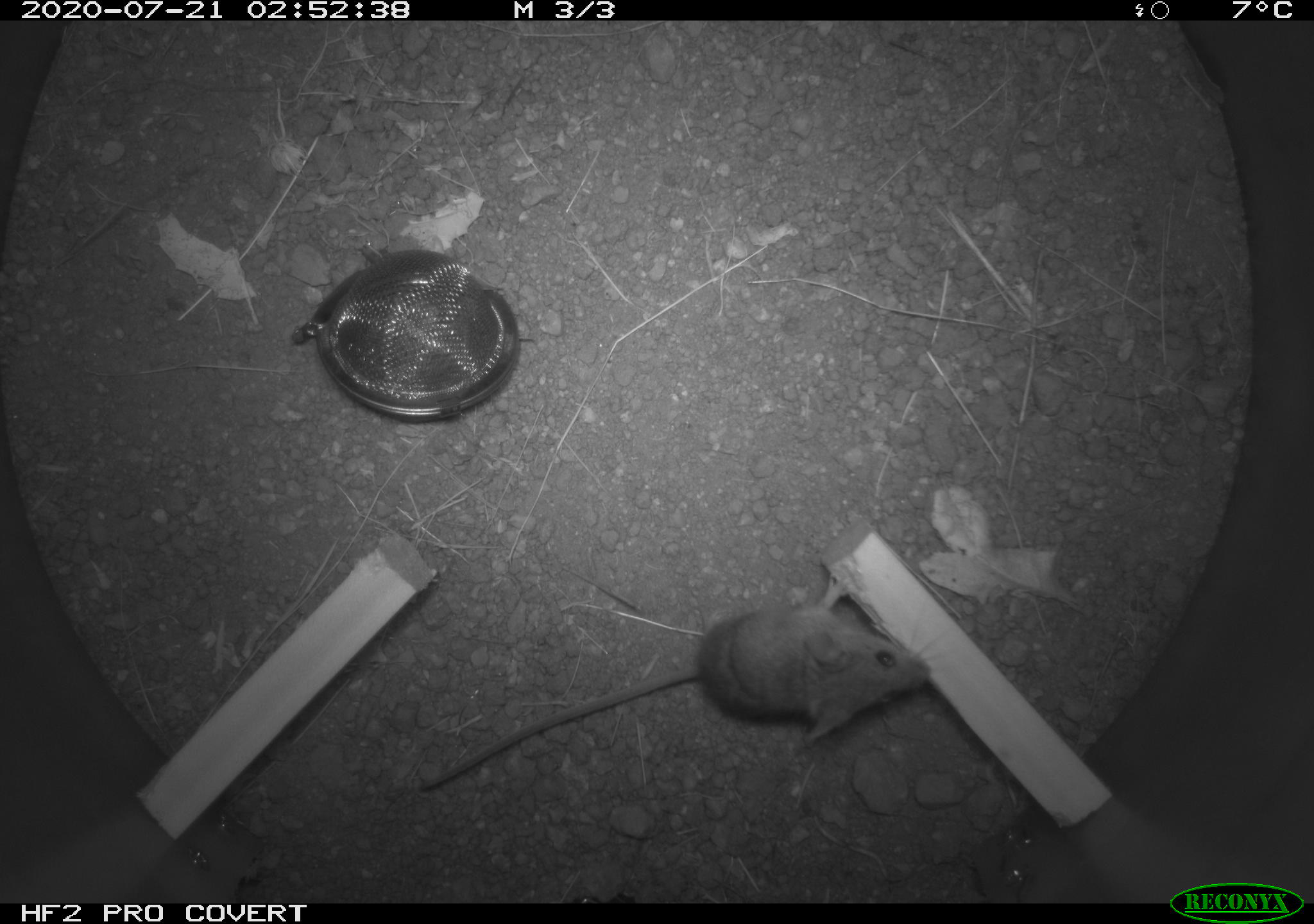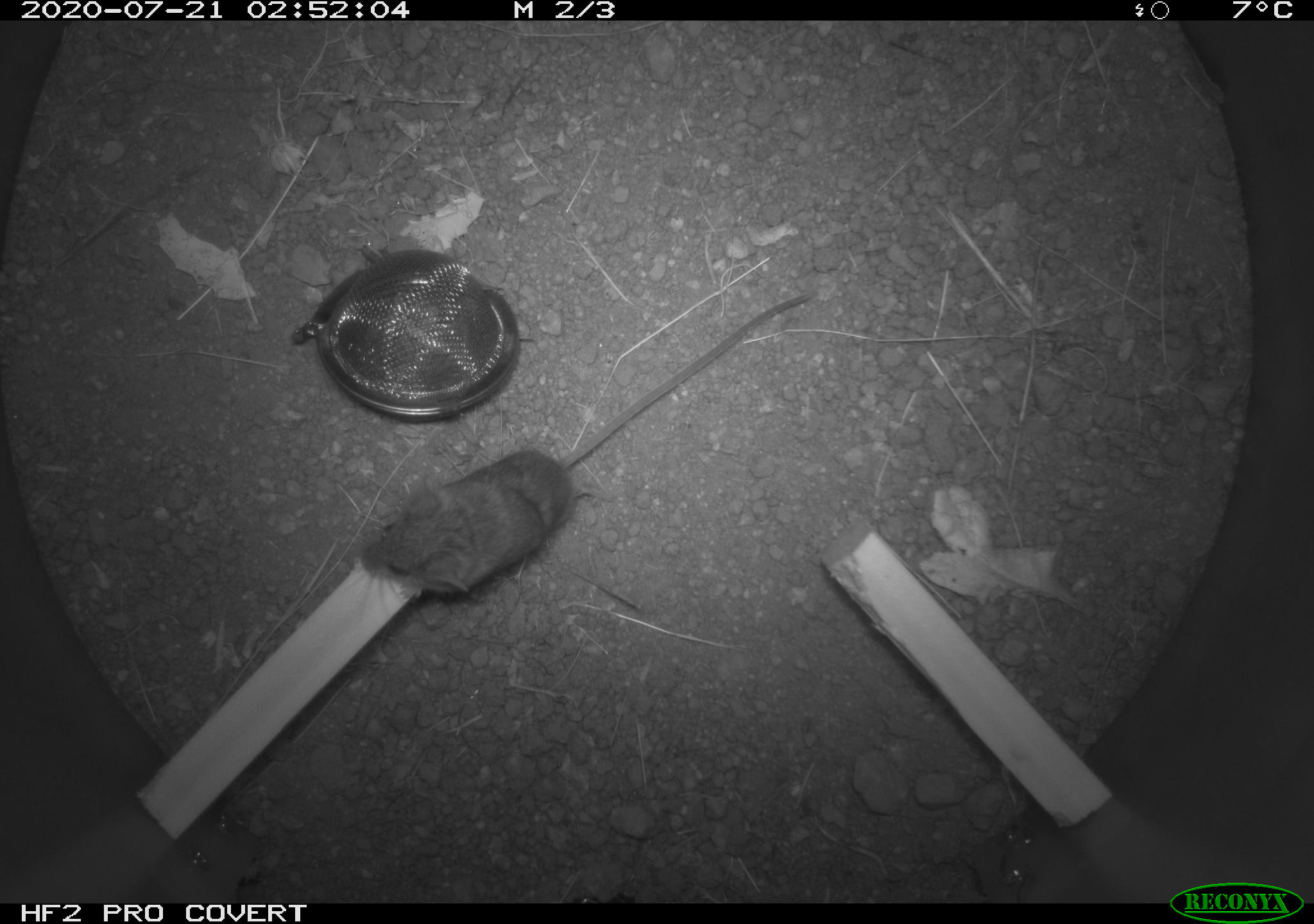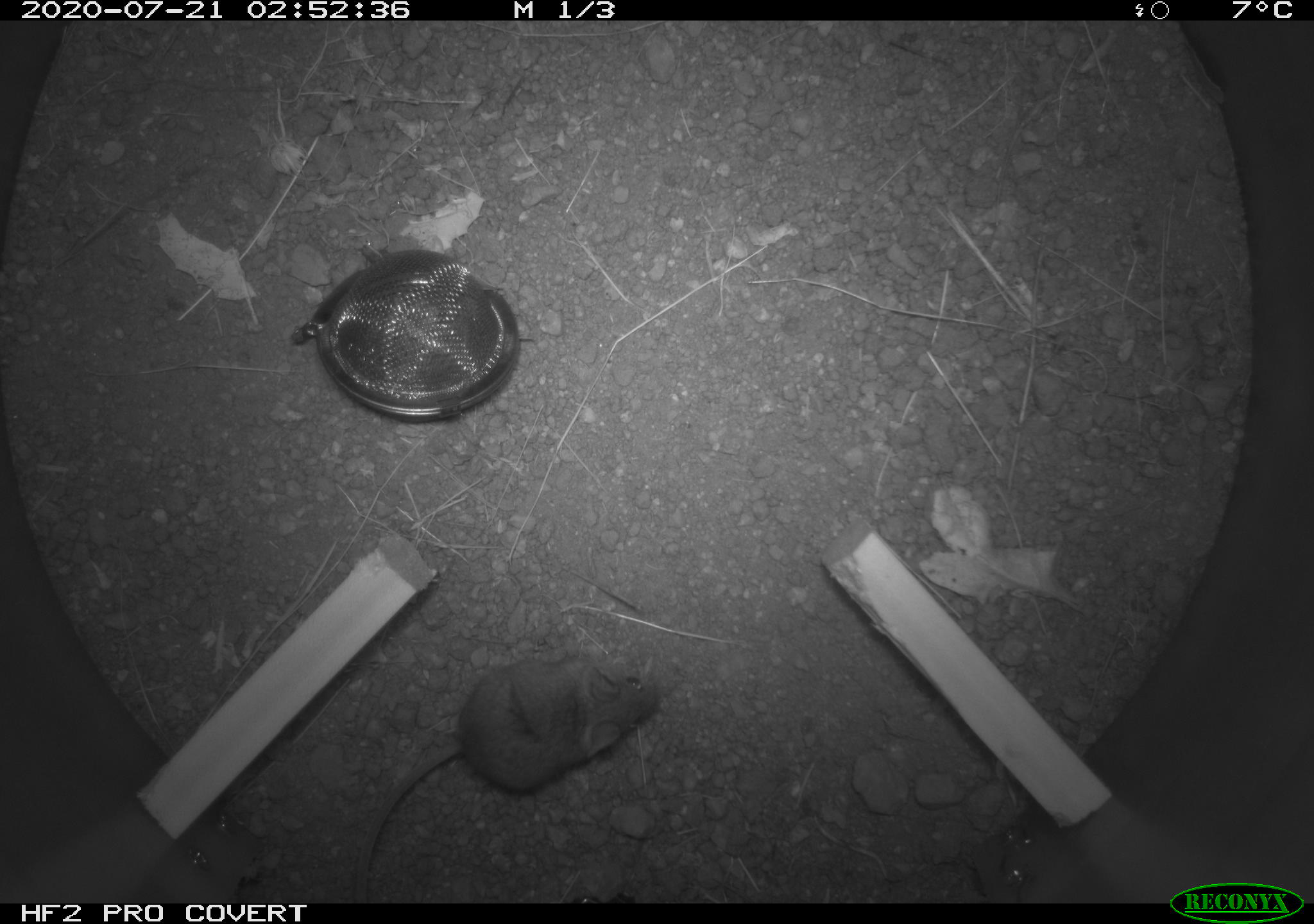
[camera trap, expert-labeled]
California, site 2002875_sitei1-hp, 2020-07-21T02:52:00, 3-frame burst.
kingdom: Animalia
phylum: Chordata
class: Mammalia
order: Rodentia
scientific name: Rodentia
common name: rodent